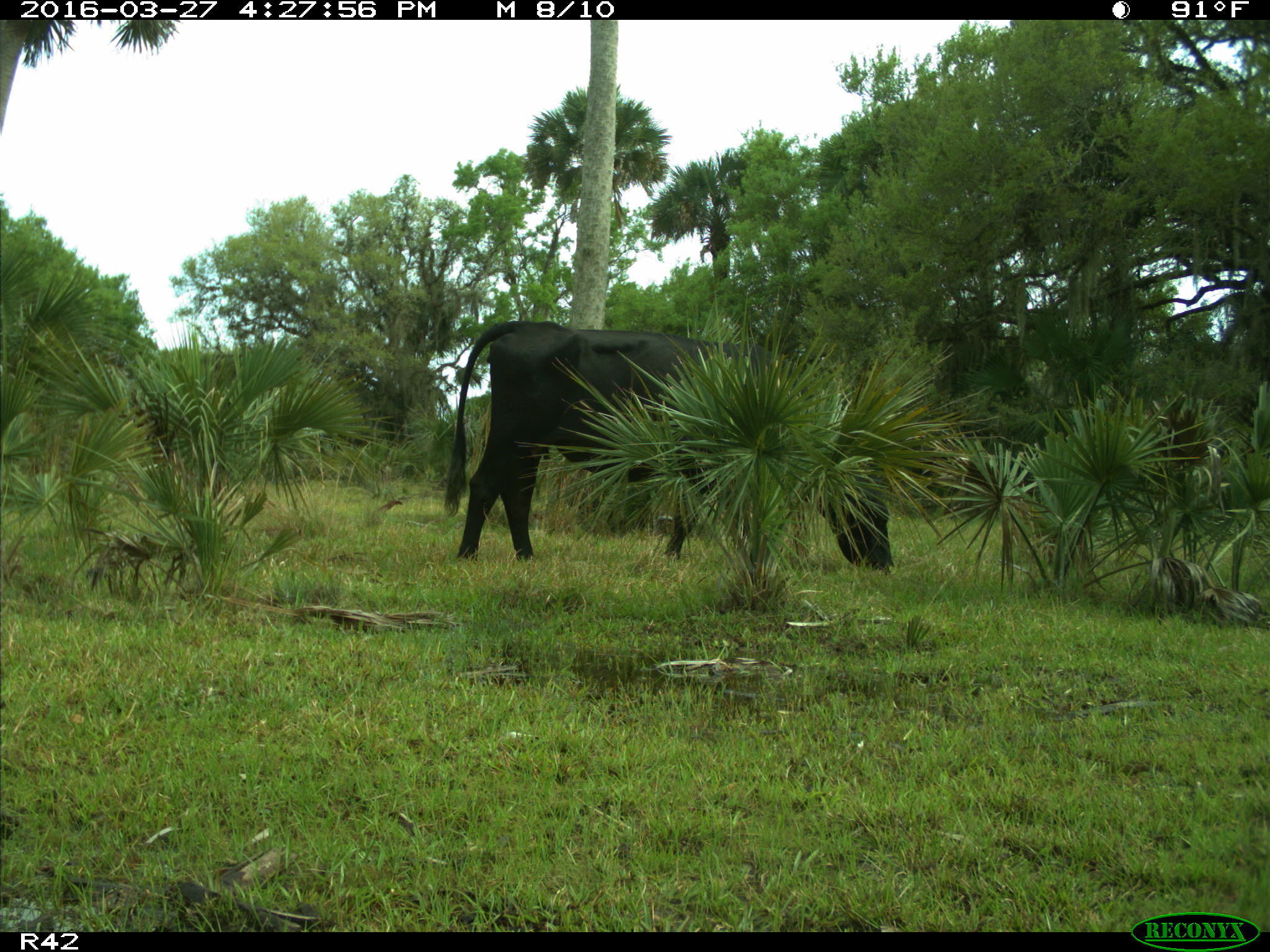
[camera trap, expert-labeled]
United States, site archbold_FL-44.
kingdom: Animalia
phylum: Chordata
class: Mammalia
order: Artiodactyla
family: Bovidae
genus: Bos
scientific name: Bos taurus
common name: domestic cow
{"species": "Bos taurus (domestic cow)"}